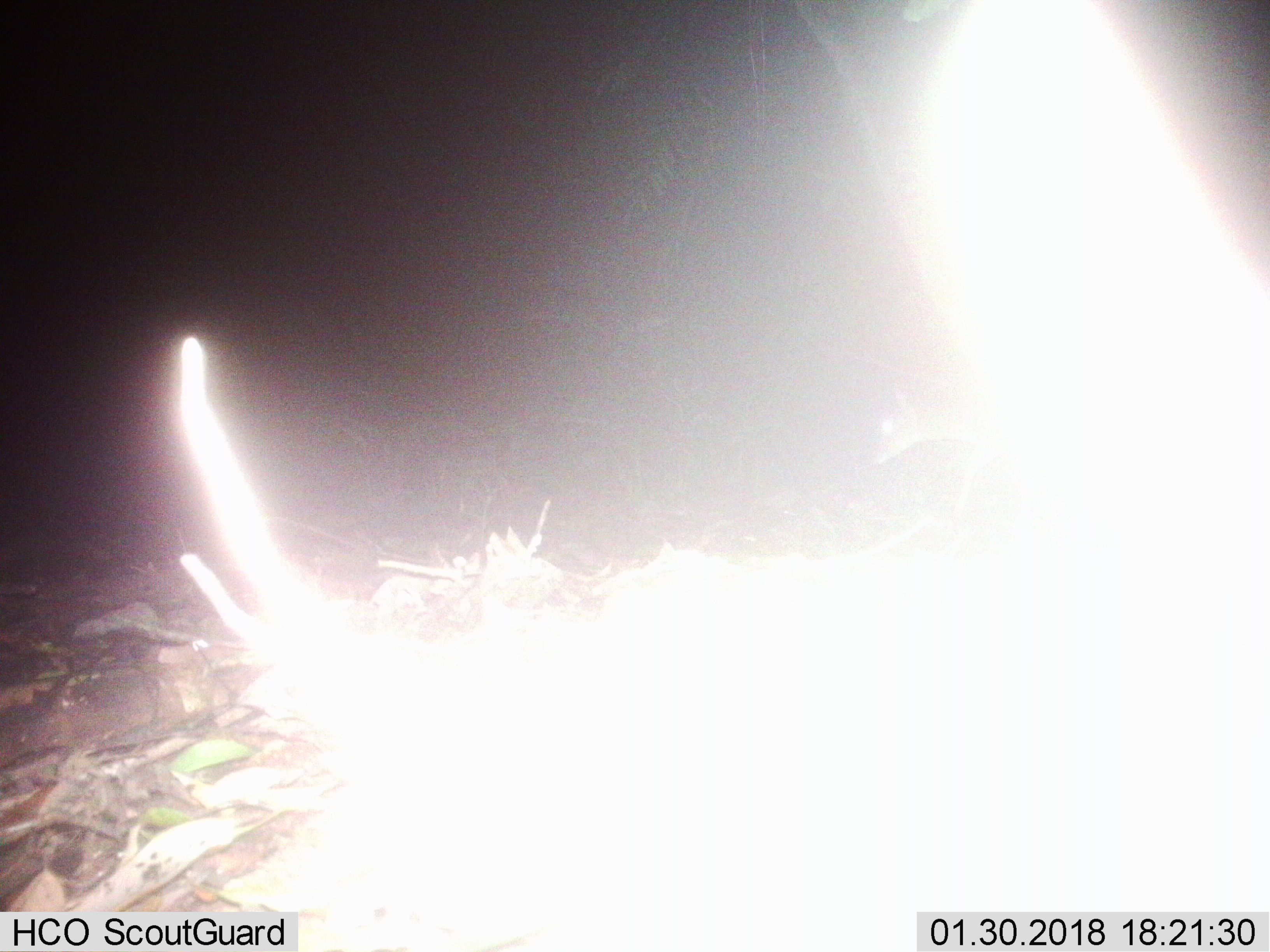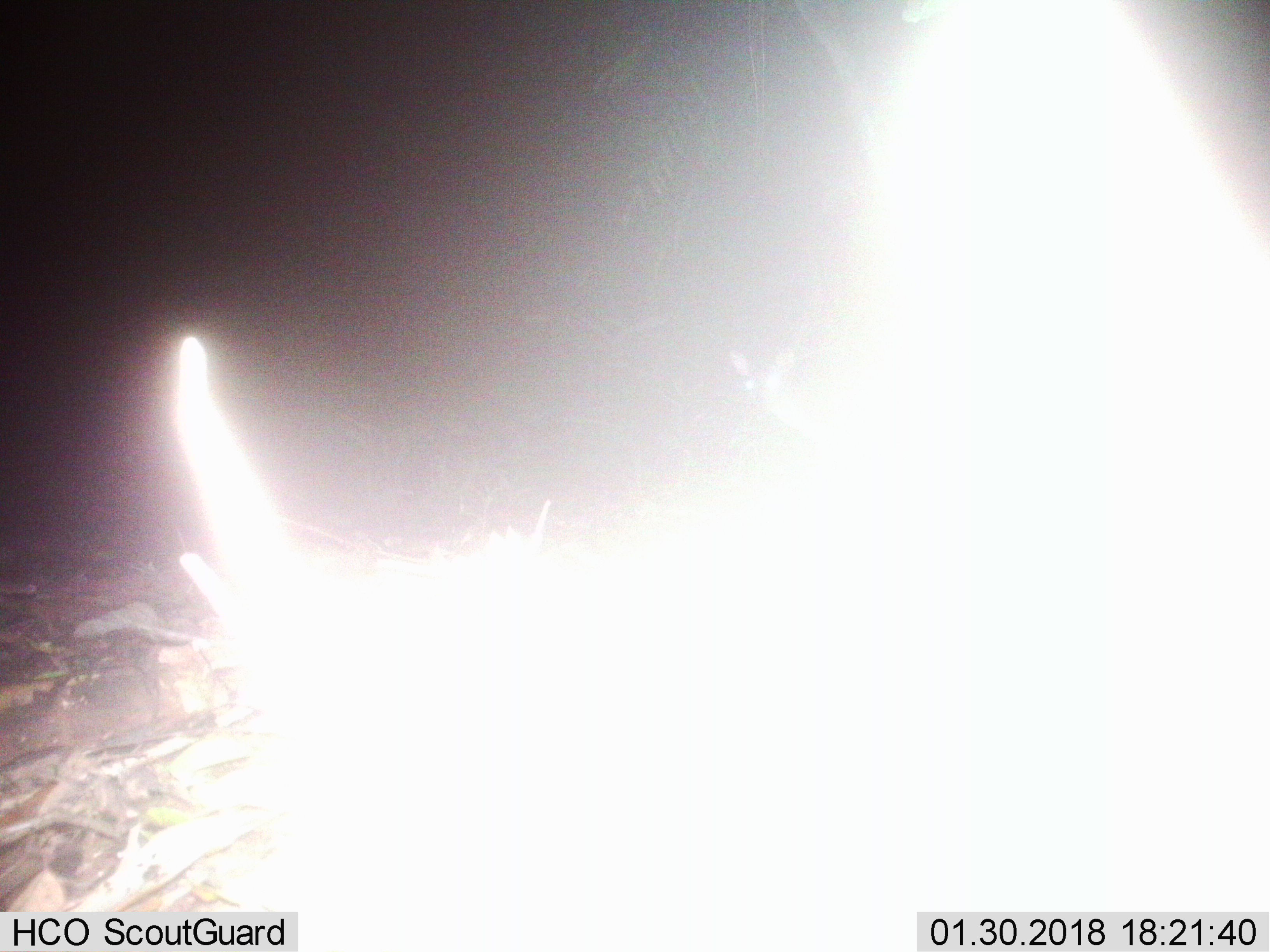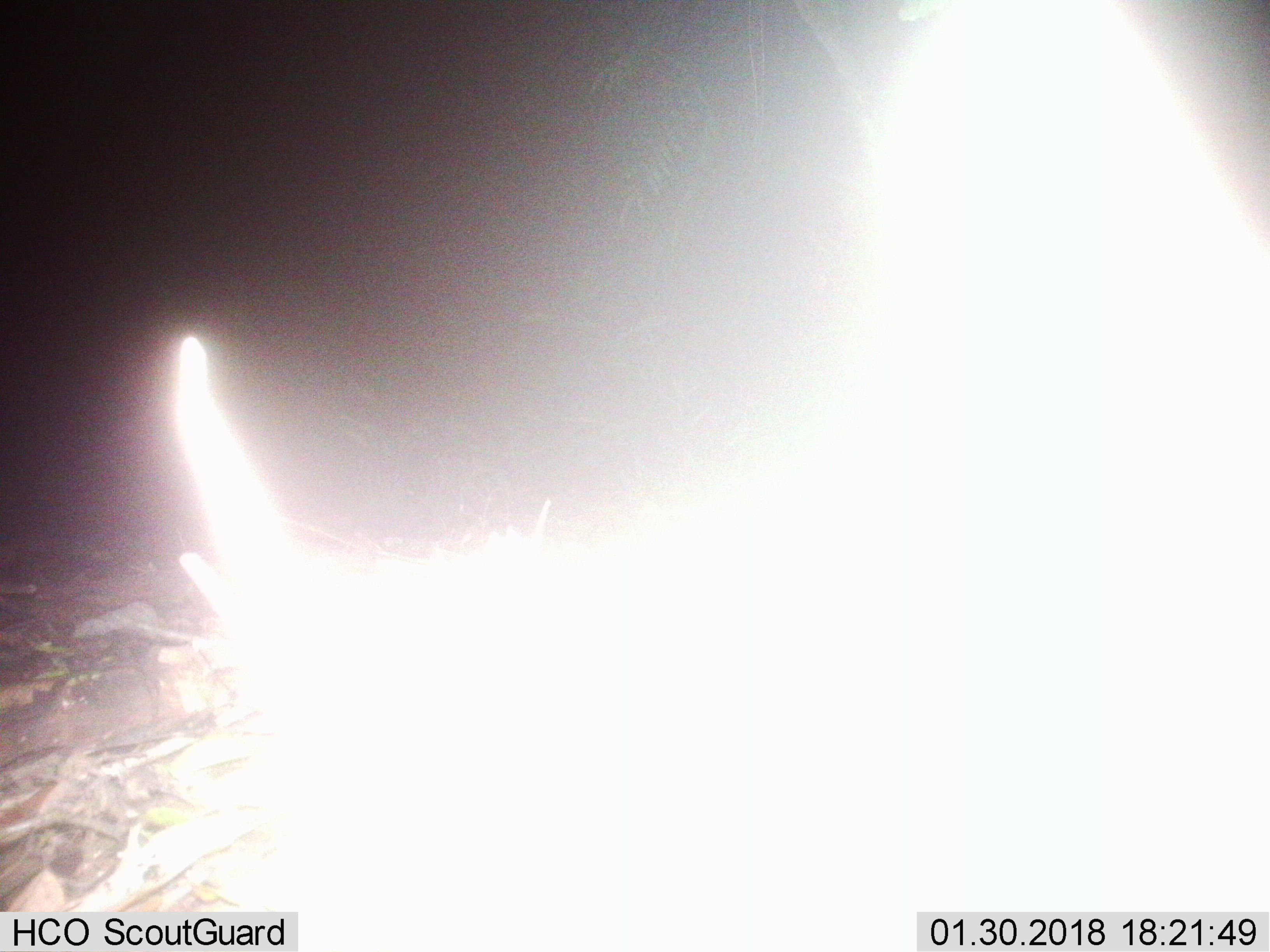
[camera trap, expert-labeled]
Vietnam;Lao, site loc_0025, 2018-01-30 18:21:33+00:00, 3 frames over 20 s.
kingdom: Animalia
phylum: Chordata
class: Mammalia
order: Artiodactyla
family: Cervidae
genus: Muntiacus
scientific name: Muntiacus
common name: muntjacs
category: unidentified muntjac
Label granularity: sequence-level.